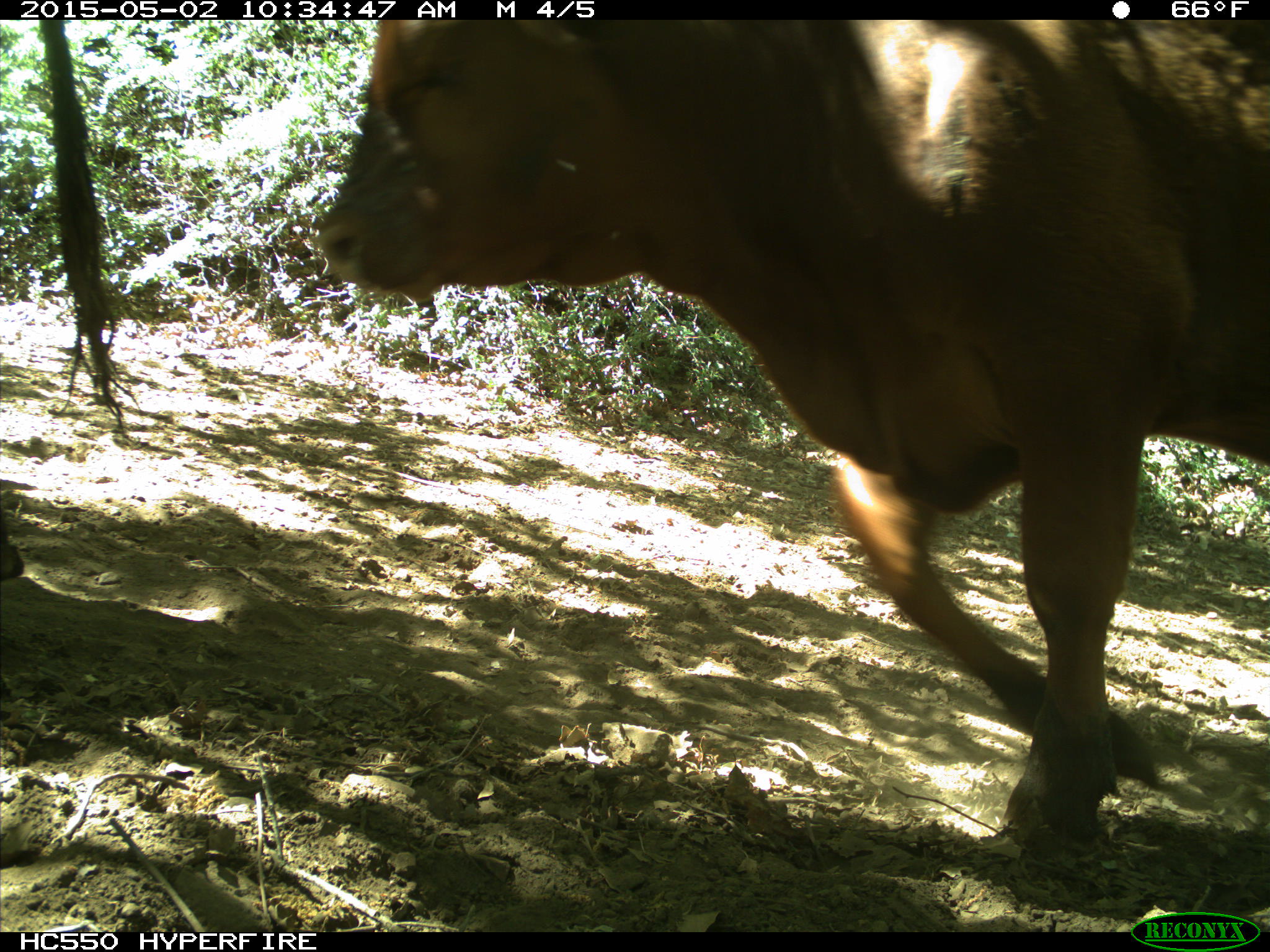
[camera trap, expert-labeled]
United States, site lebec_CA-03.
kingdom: Animalia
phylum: Chordata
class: Mammalia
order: Artiodactyla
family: Bovidae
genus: Bos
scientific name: Bos taurus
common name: domestic cow